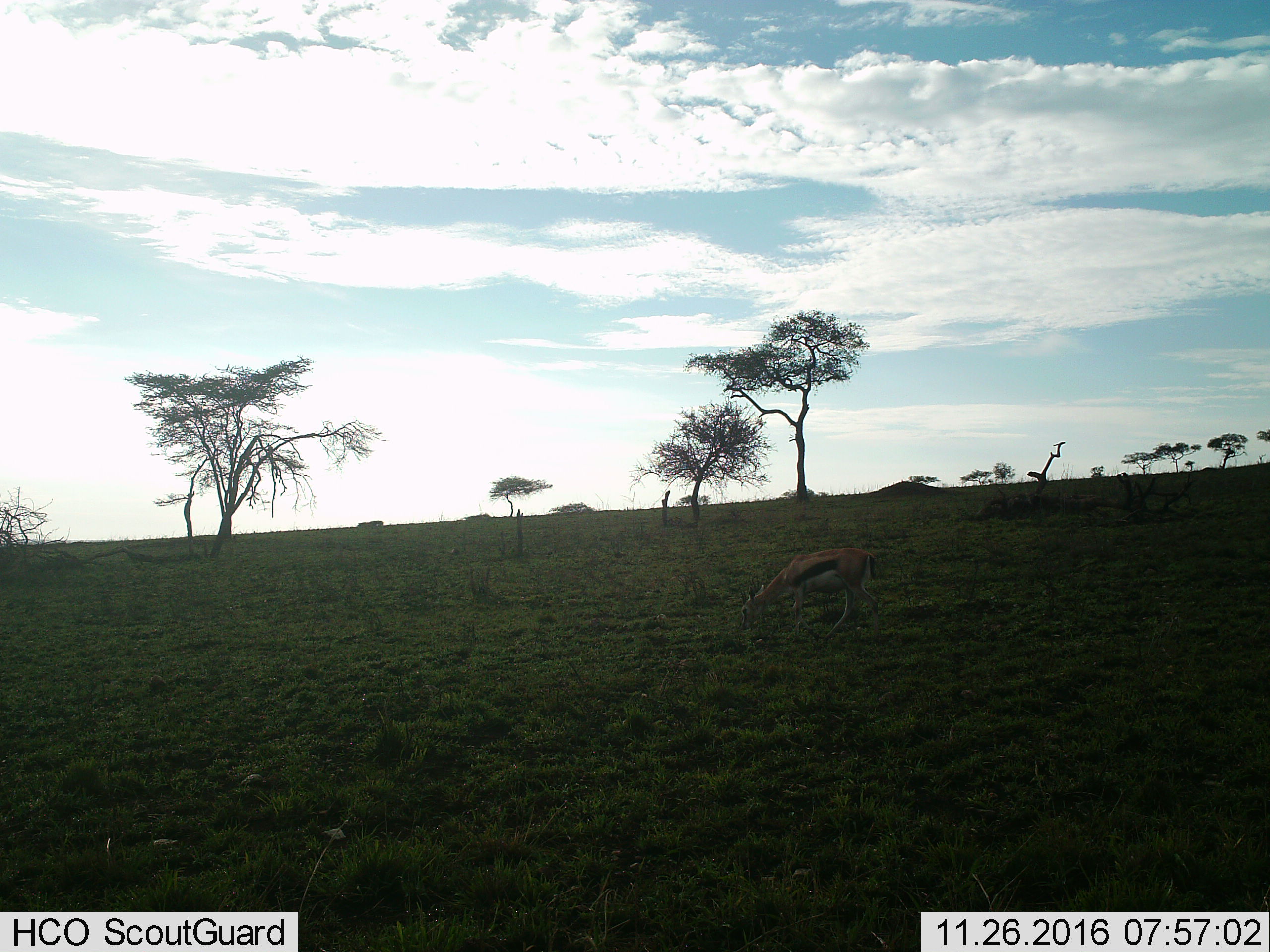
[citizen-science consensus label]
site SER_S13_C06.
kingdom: Animalia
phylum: Chordata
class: Mammalia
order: Artiodactyla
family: Bovidae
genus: Eudorcas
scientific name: Eudorcas thomsonii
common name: thomson's gazelle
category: gazellethomsons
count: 1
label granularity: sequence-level